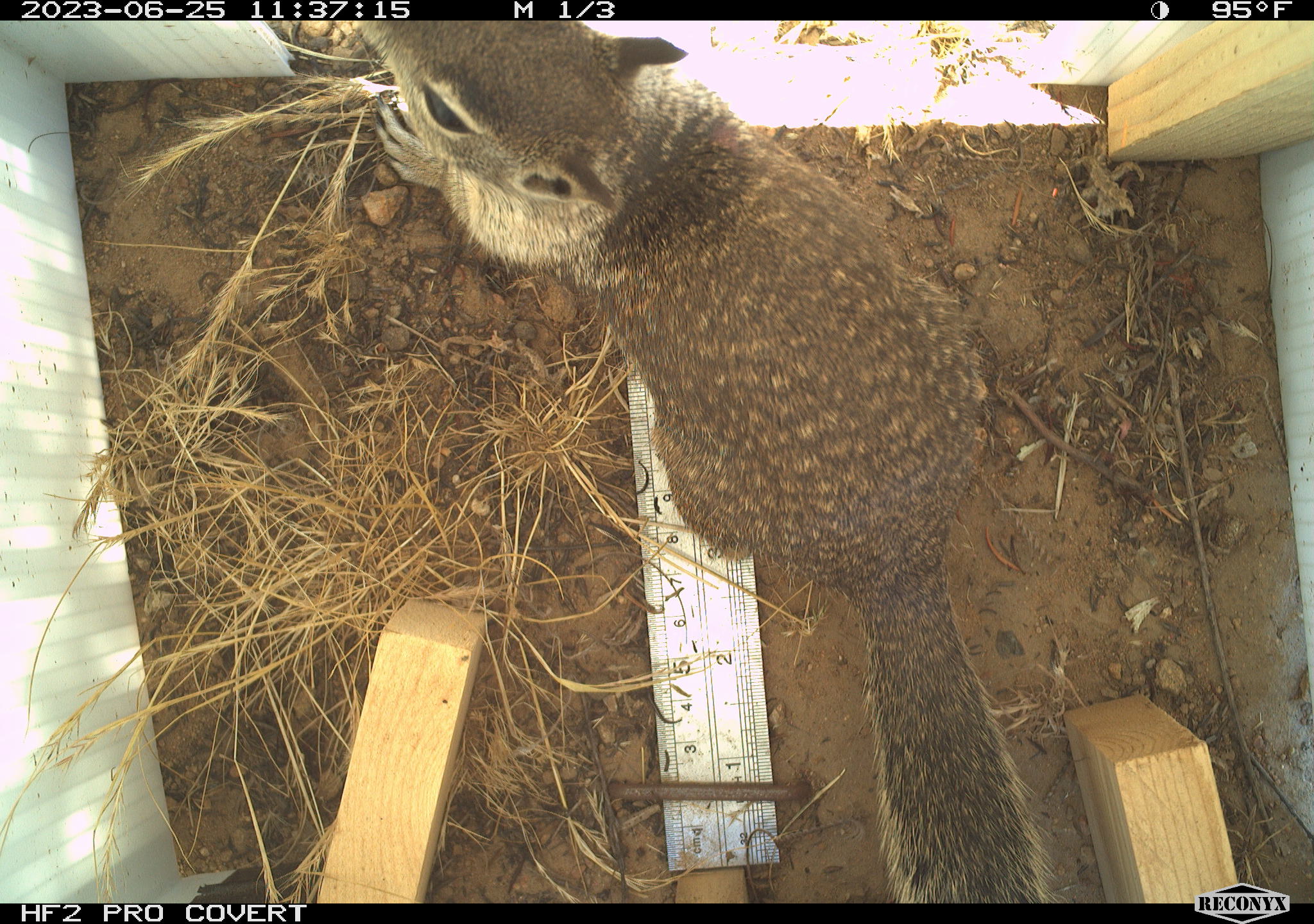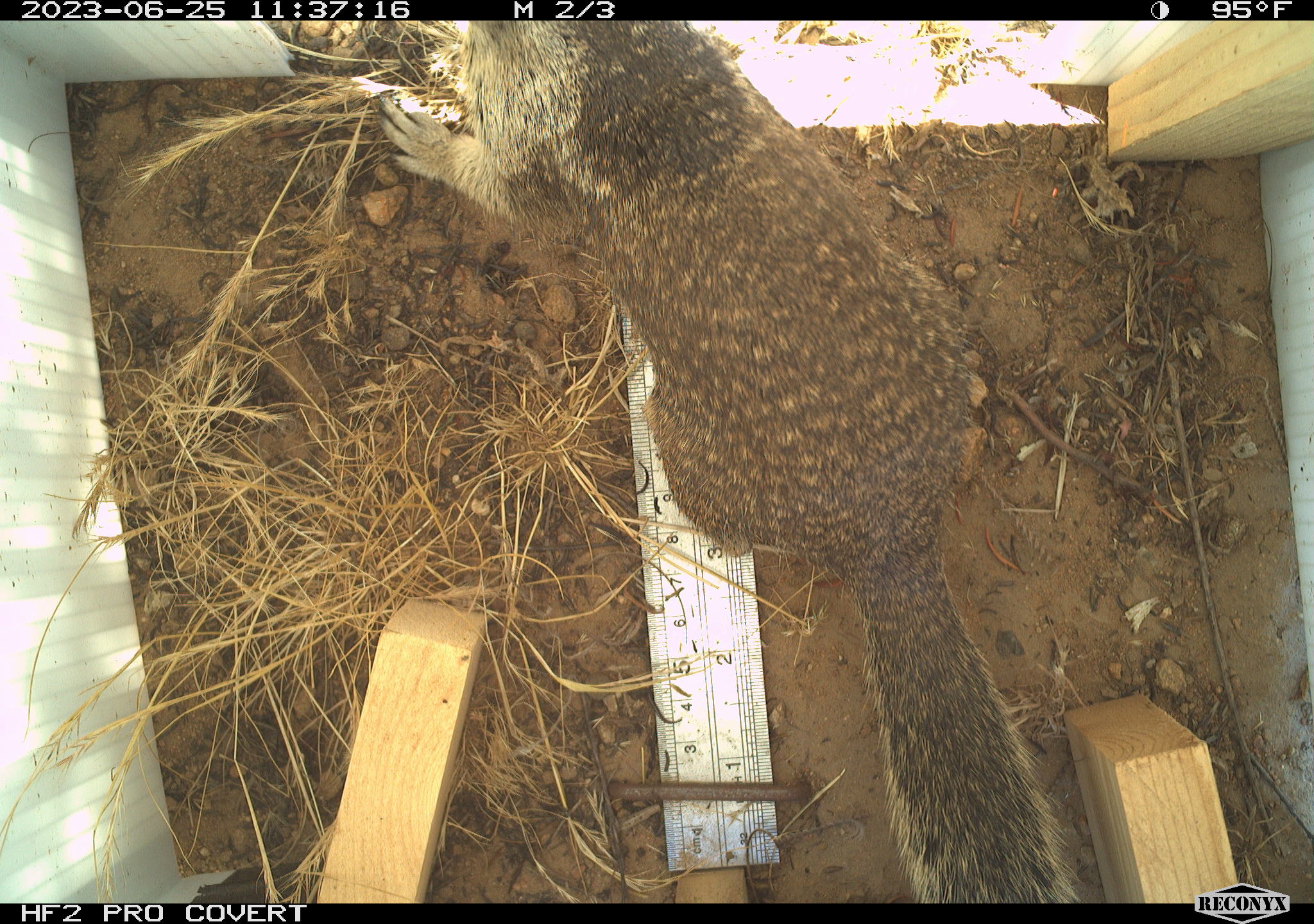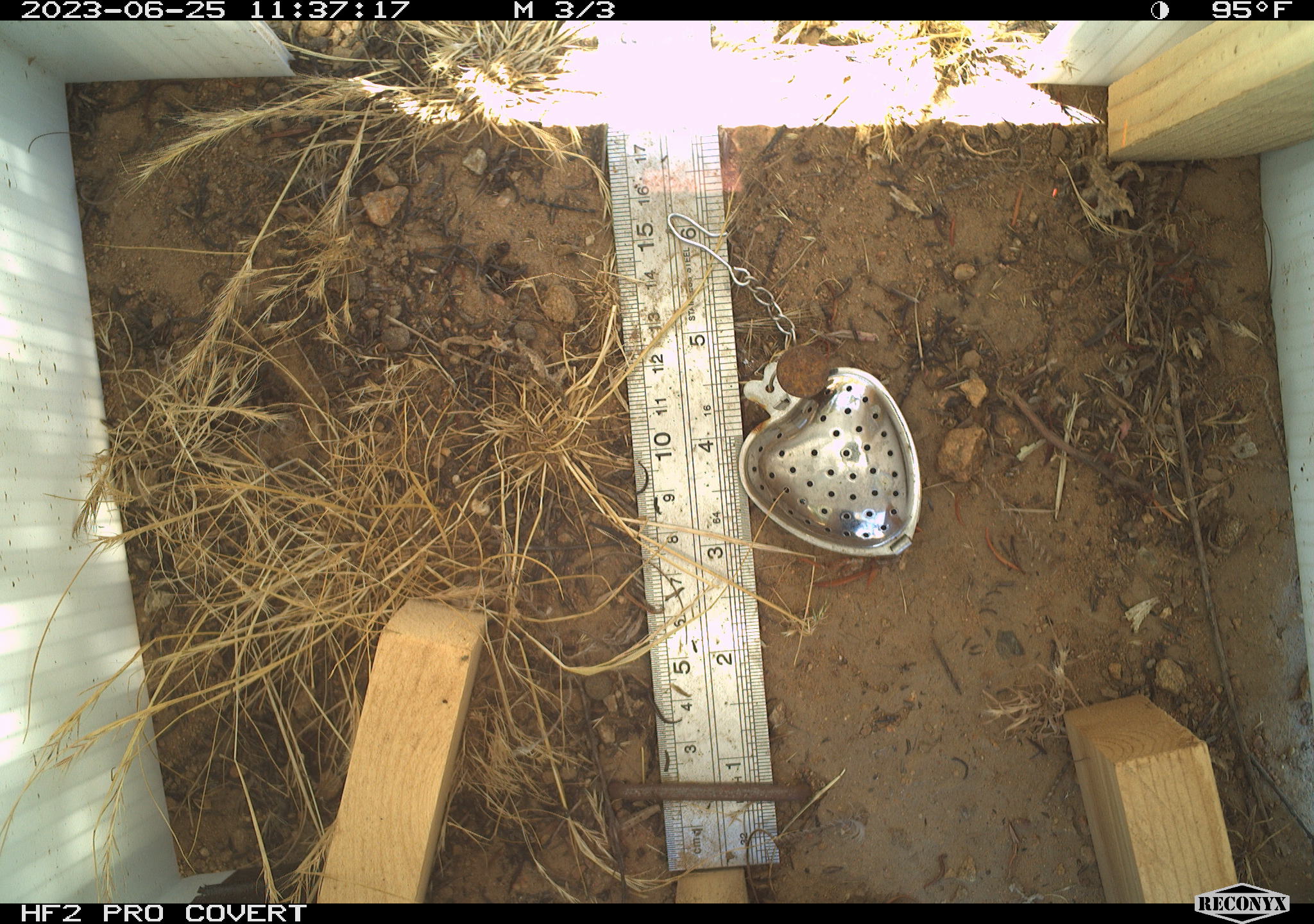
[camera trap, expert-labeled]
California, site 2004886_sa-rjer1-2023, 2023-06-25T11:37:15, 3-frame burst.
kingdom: Animalia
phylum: Chordata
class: Mammalia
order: Rodentia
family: Sciuridae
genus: Otospermophilus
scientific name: Otospermophilus beecheyi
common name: california ground squirrel